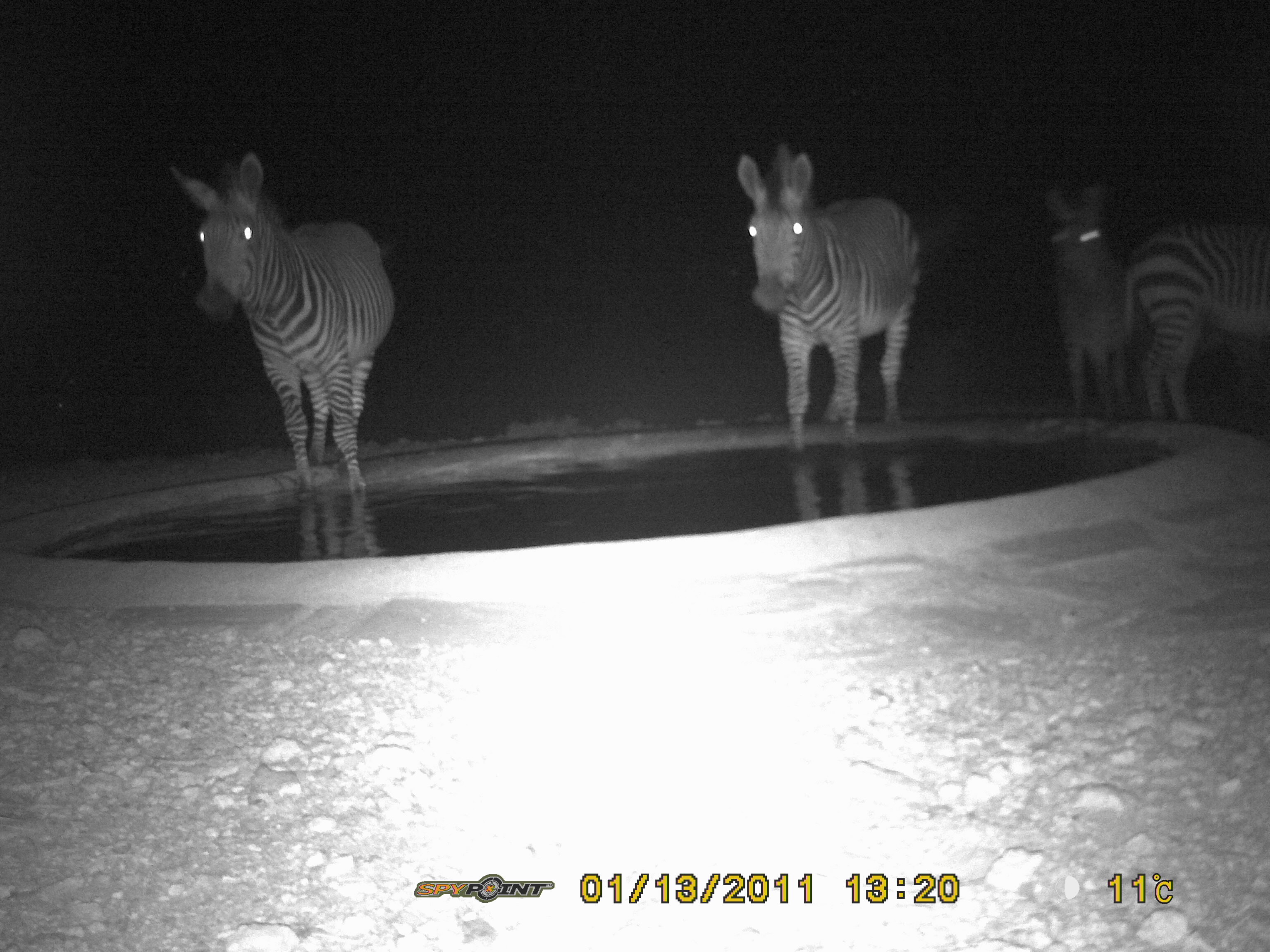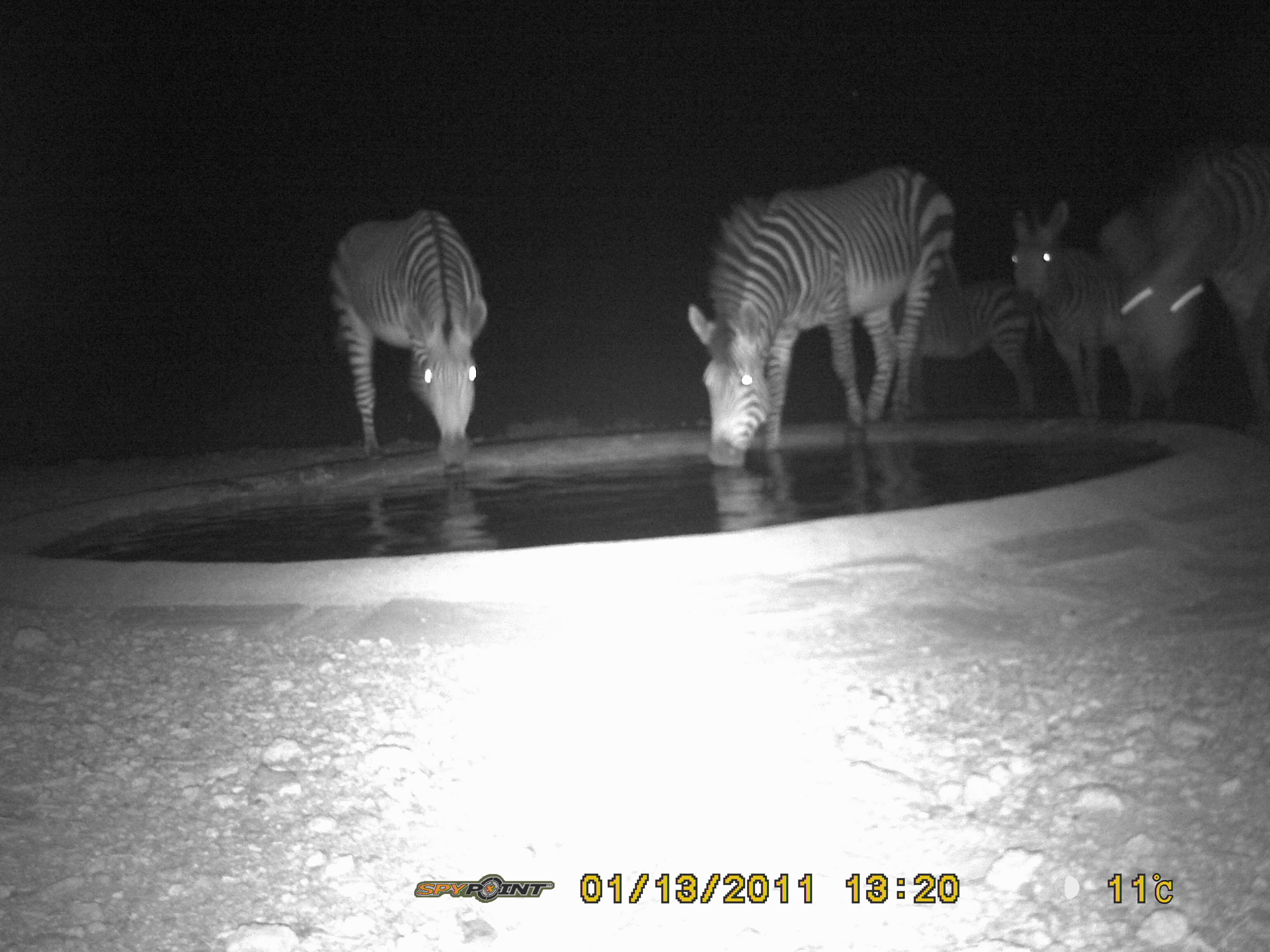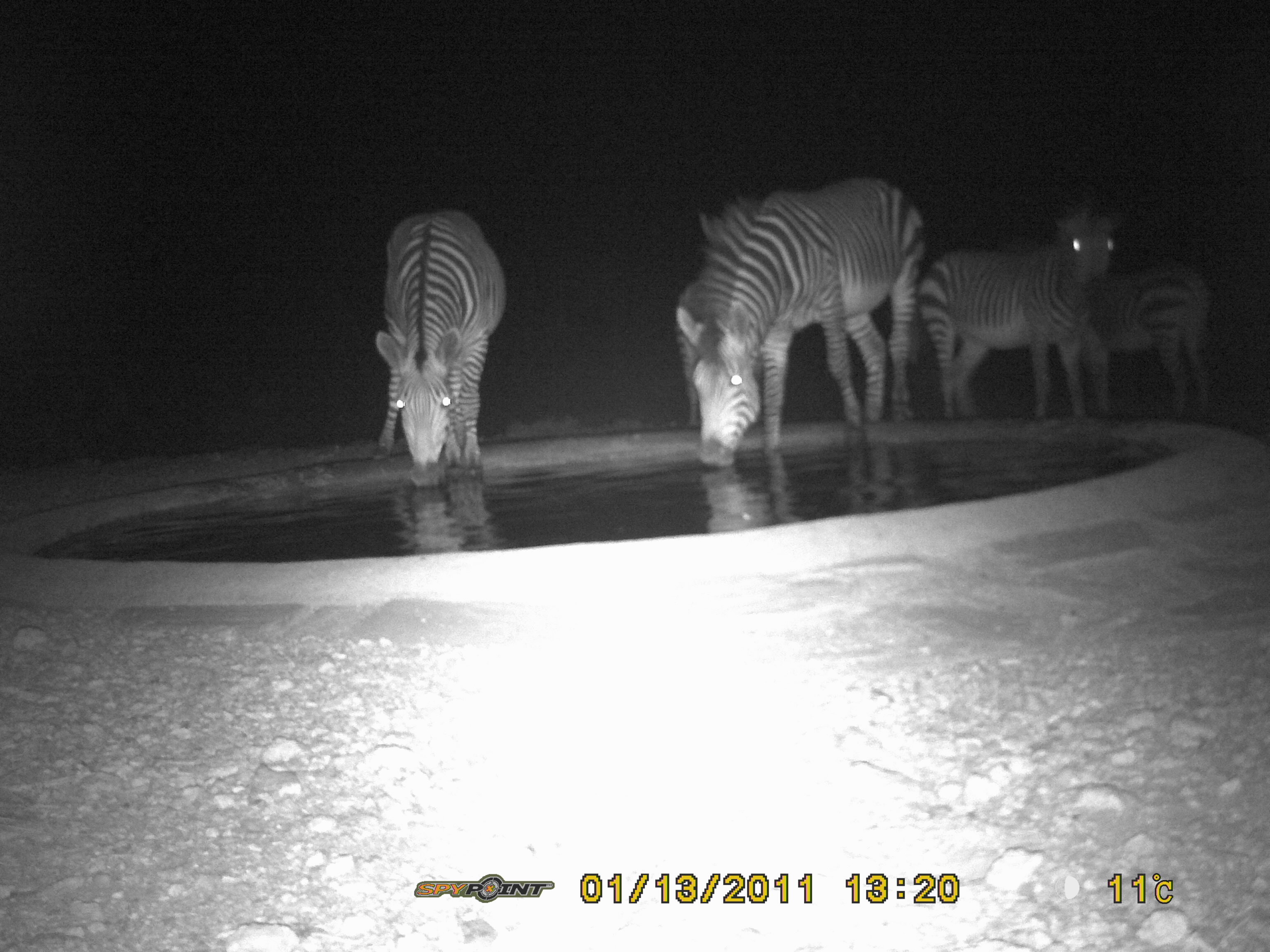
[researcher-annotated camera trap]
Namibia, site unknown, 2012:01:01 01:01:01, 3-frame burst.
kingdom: Animalia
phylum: Chordata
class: Mammalia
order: Perissodactyla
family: Equidae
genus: Equus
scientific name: Equus zebra hartmannae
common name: hartmann's mountain zebra